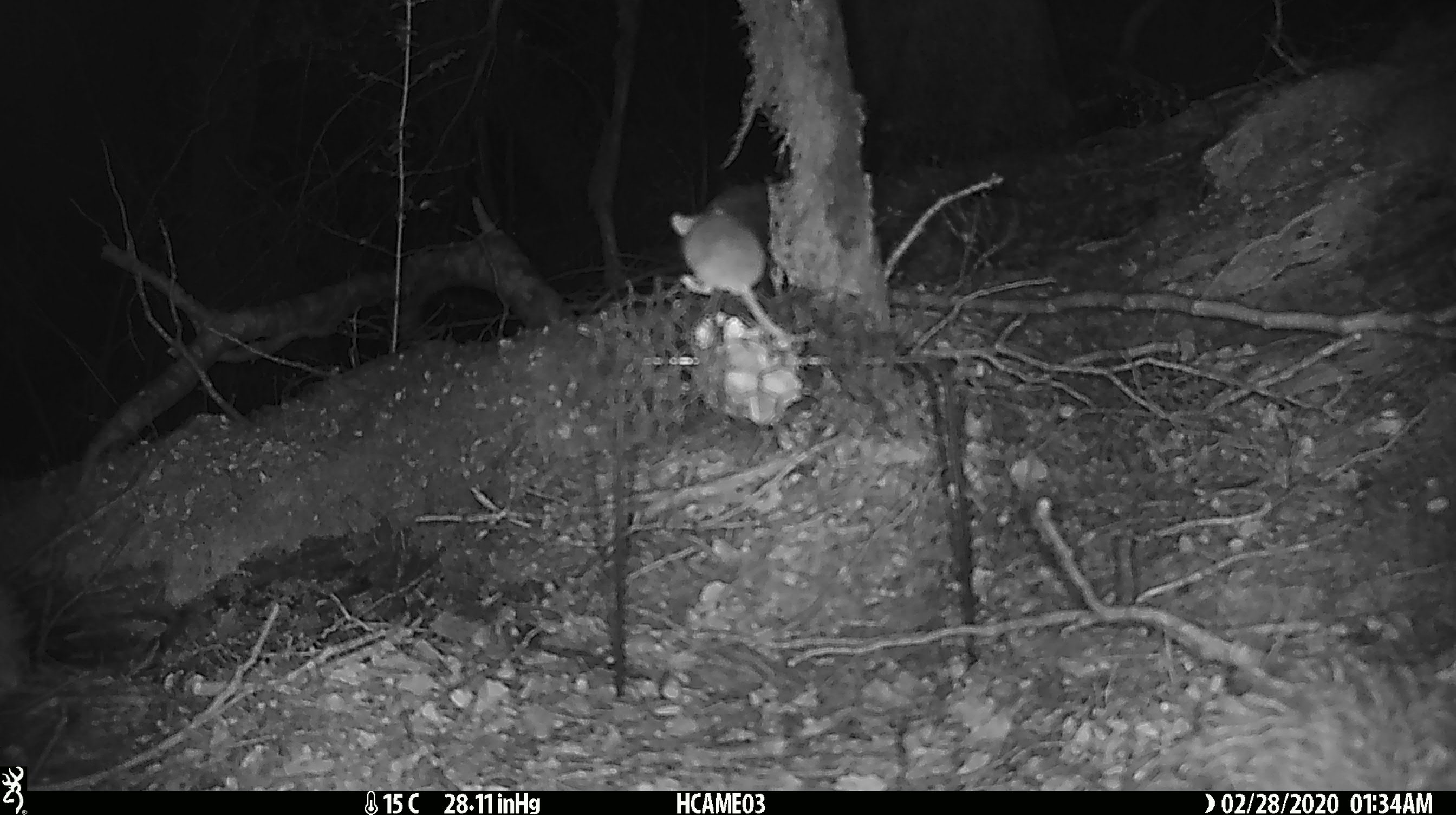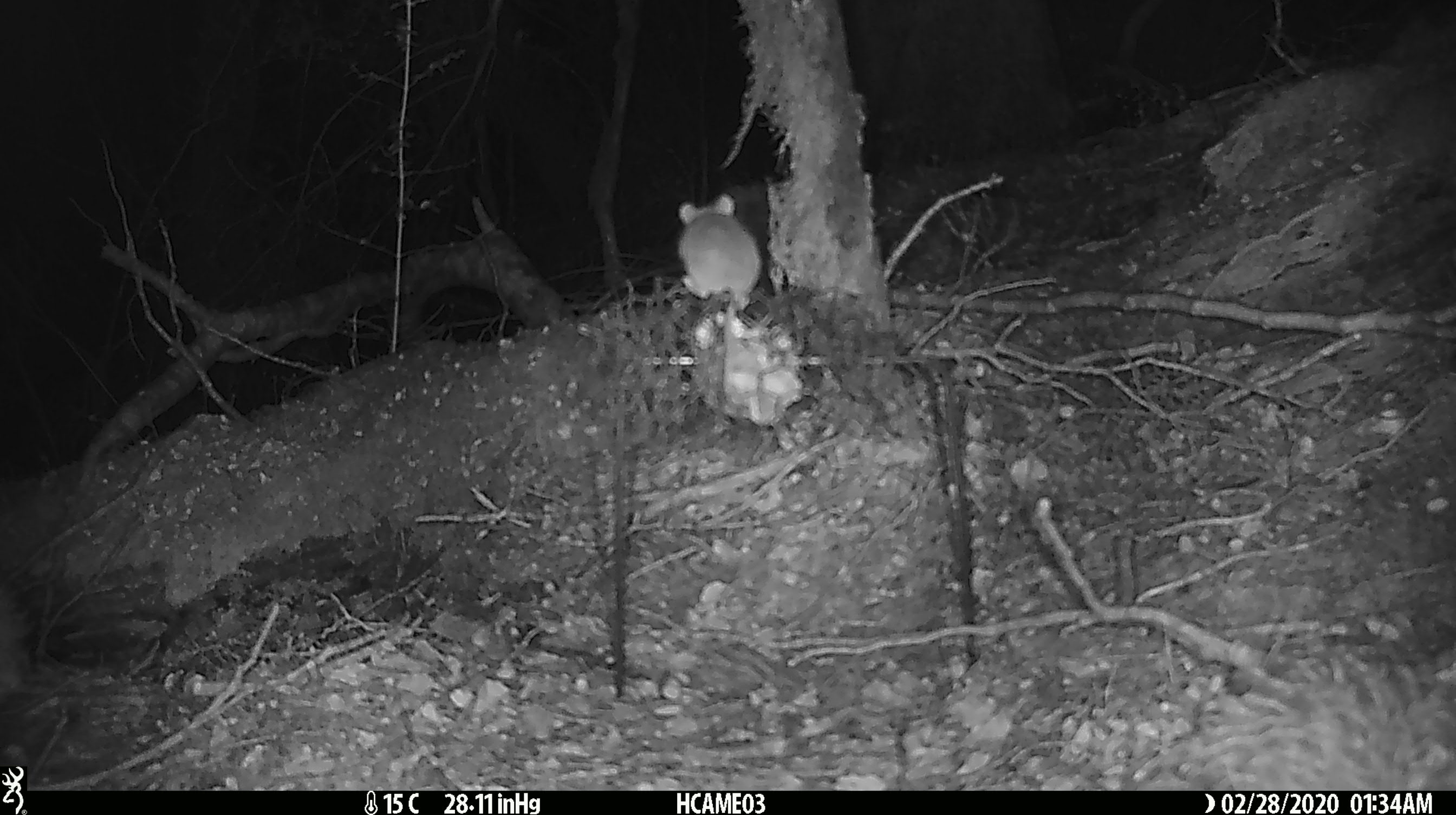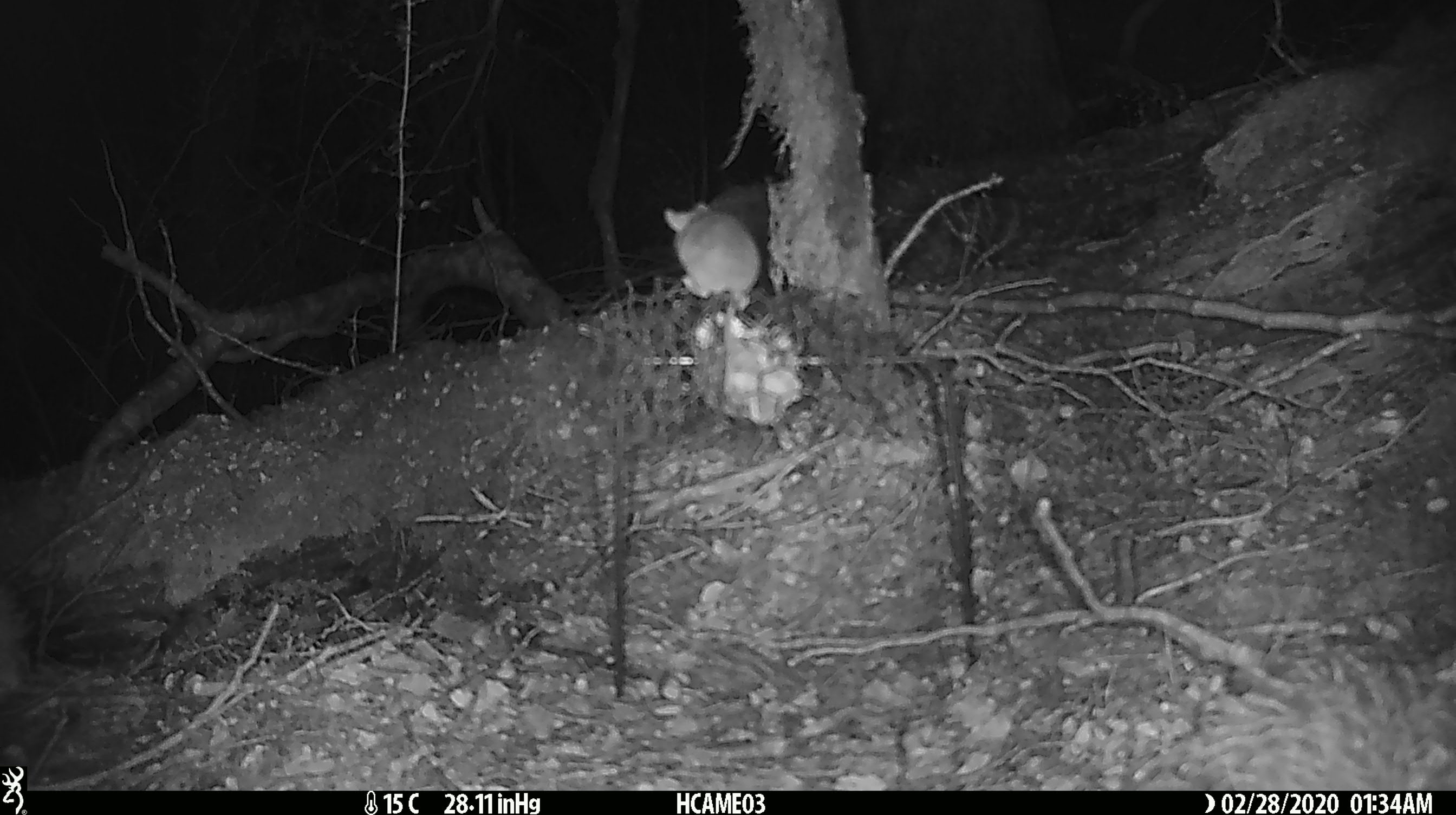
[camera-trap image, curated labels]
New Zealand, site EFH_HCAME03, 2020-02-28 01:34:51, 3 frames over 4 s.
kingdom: Animalia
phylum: Chordata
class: Mammalia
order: Rodentia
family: Muridae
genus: Mus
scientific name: Mus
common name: mouse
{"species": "mouse (Mus)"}